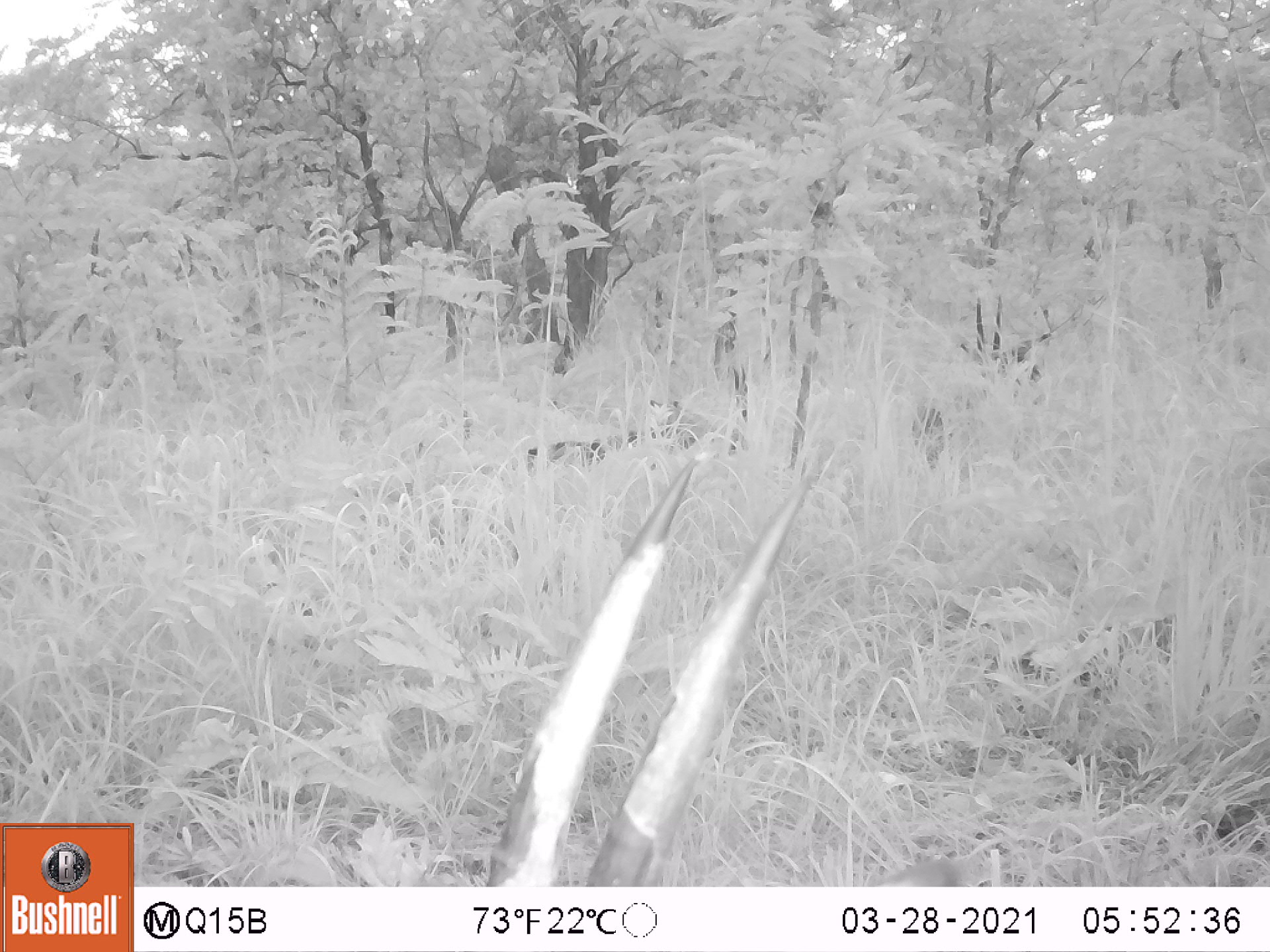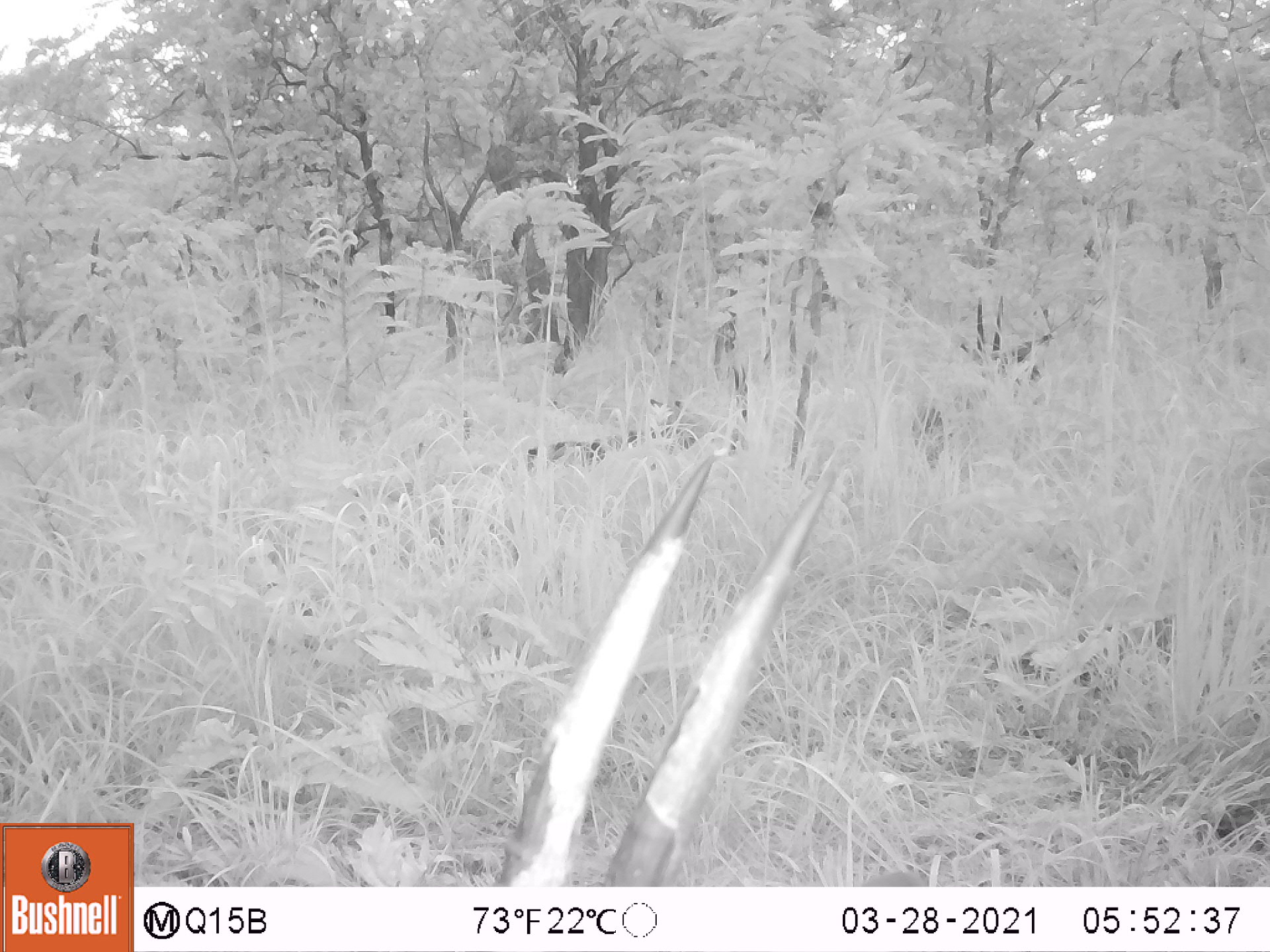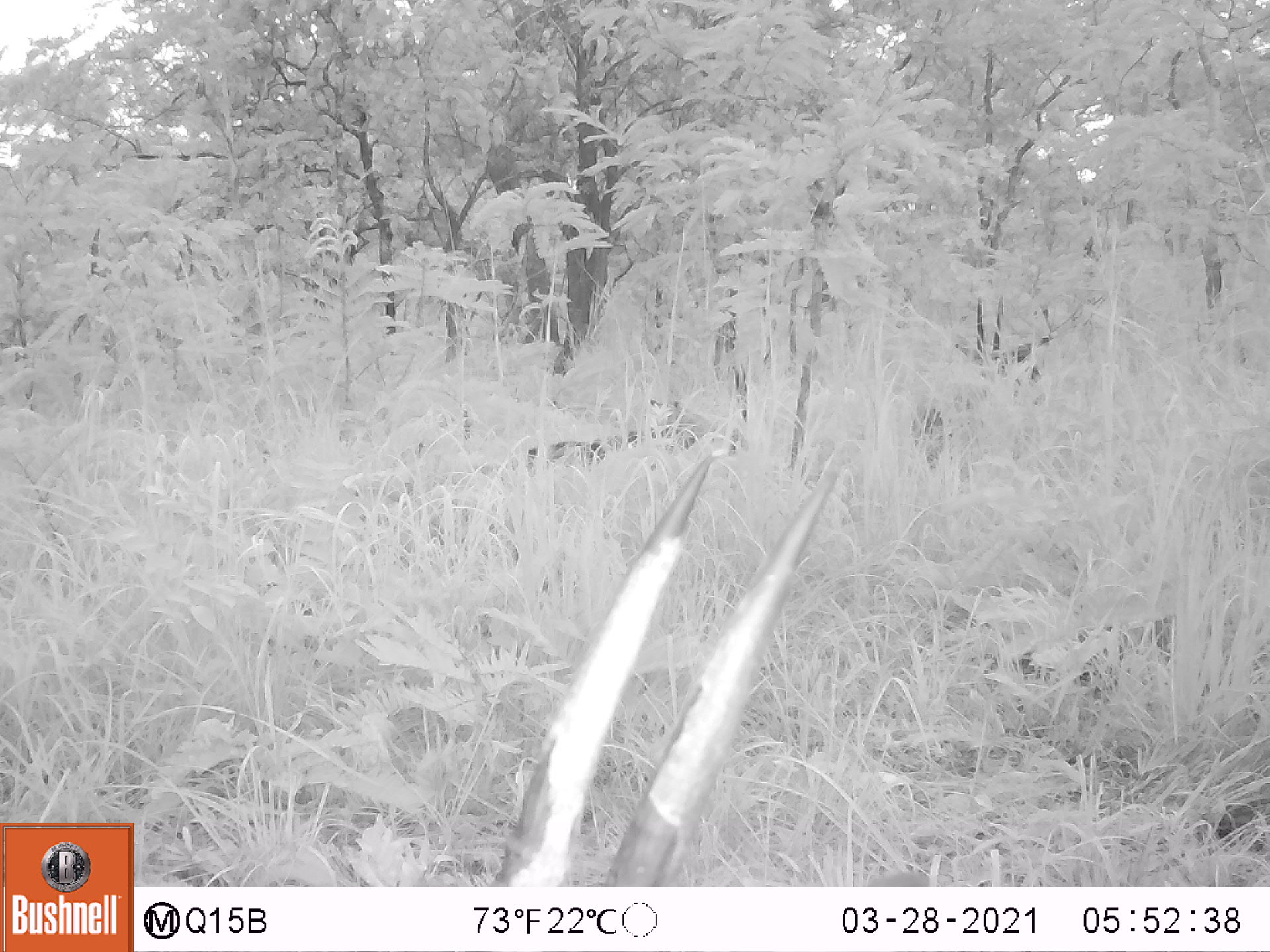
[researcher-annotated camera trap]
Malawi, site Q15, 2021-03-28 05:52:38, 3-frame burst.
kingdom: Animalia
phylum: Chordata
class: Mammalia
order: Artiodactyla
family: Bovidae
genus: Hippotragus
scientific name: Hippotragus niger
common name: sable antelope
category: sable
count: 3